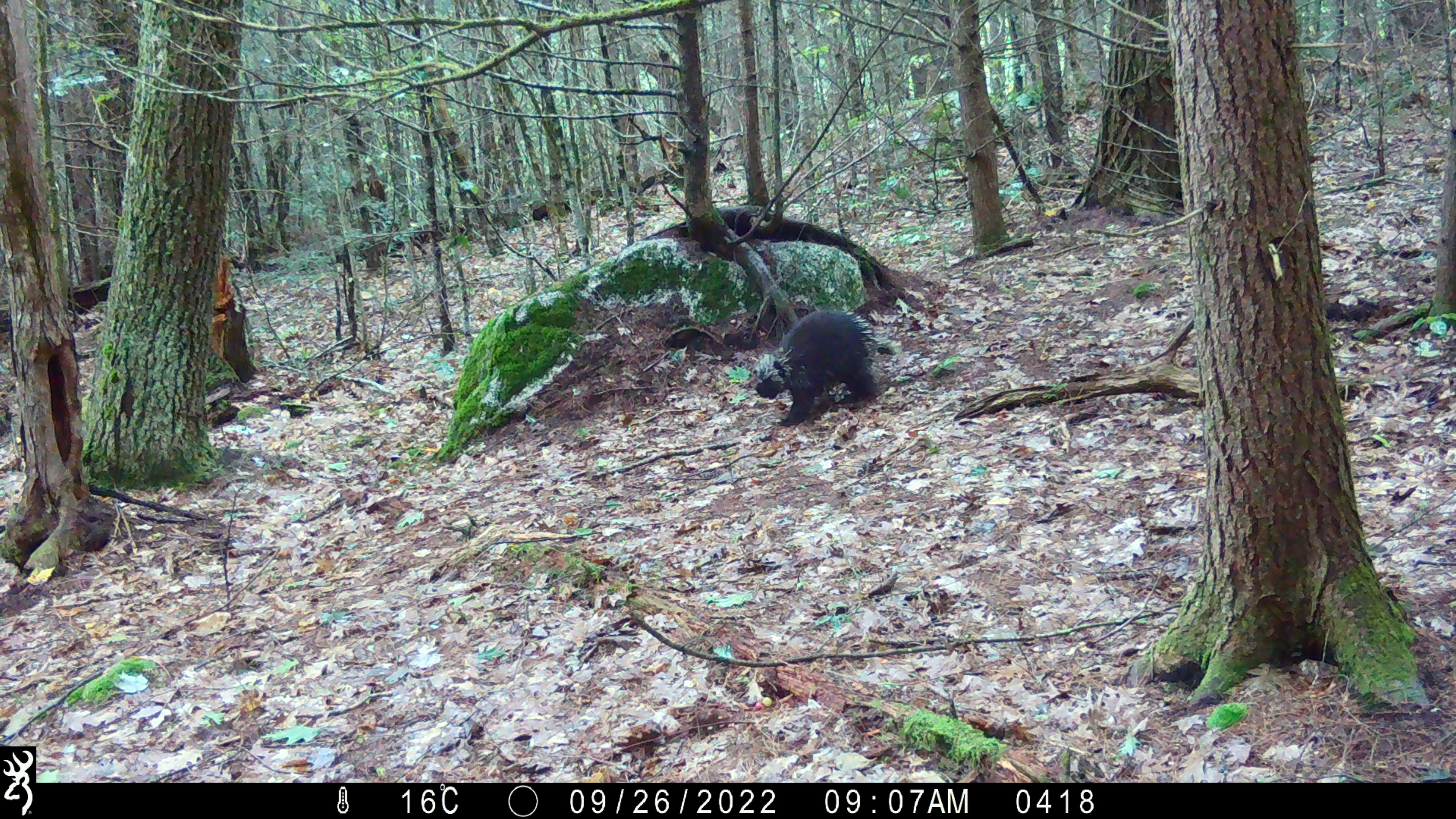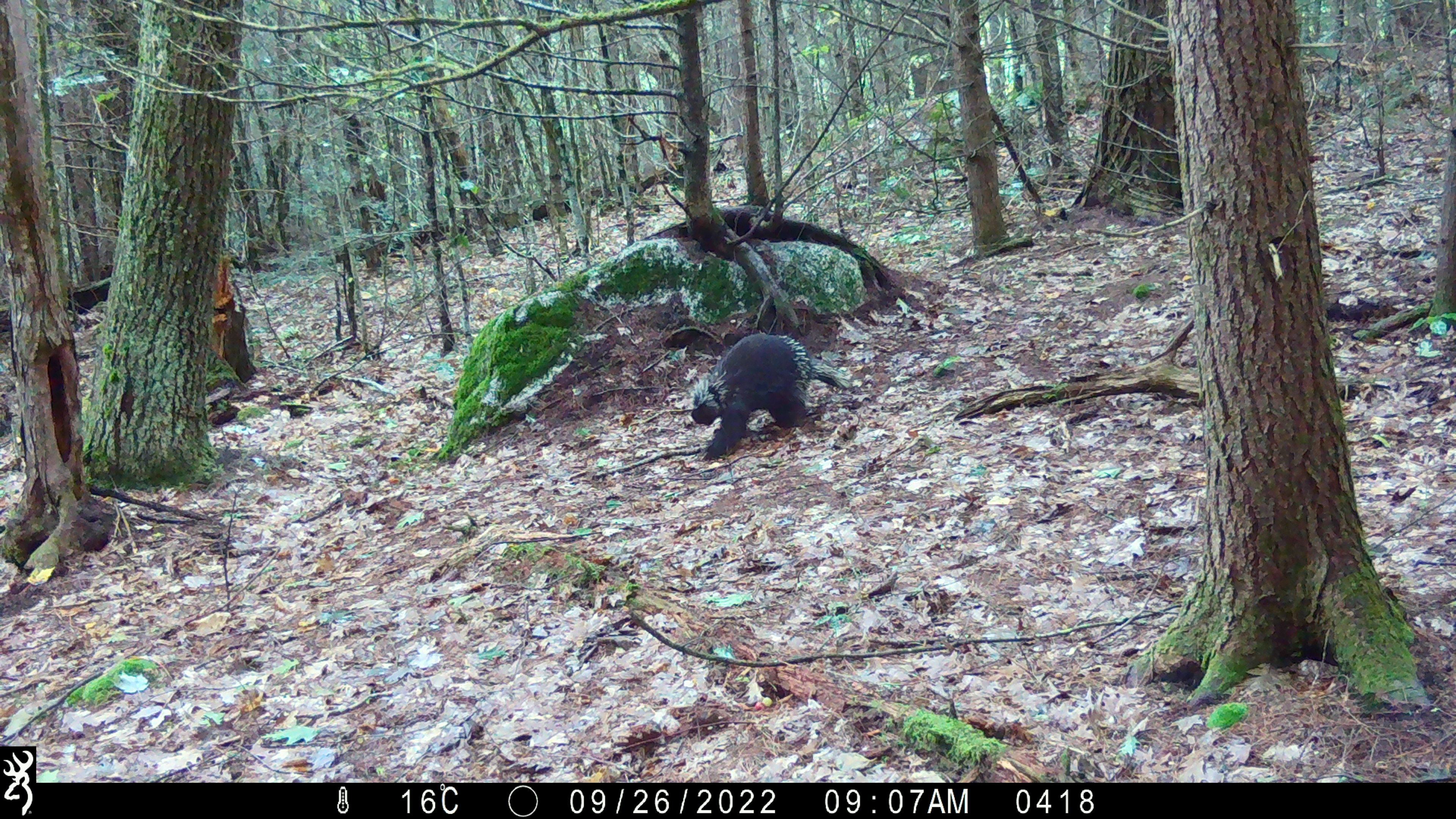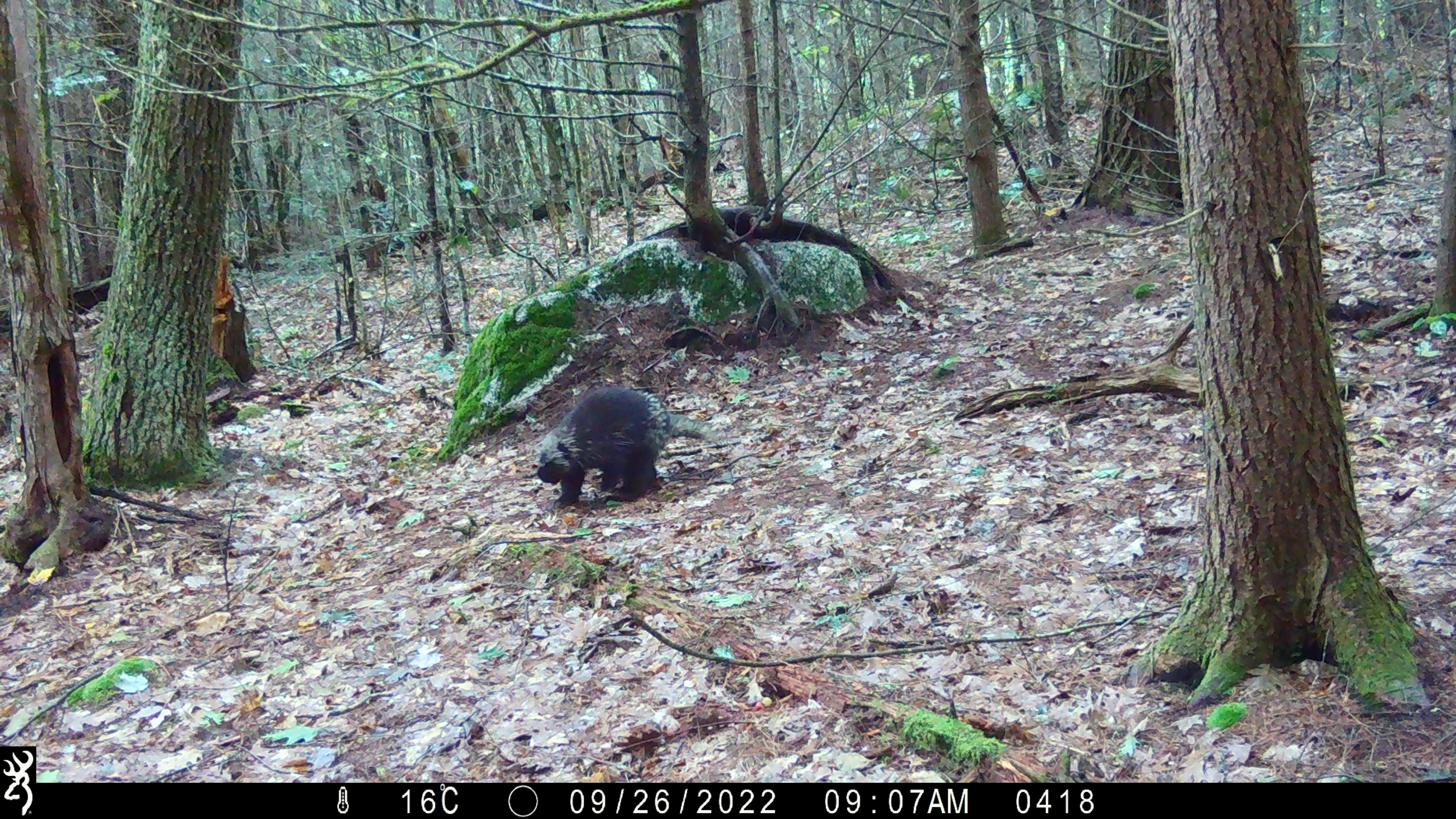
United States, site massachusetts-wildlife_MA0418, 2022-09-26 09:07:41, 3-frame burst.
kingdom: Animalia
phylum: Chordata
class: Mammalia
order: Rodentia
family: Erethizontidae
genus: Erethizon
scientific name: Erethizon dorsatum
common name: porcupine